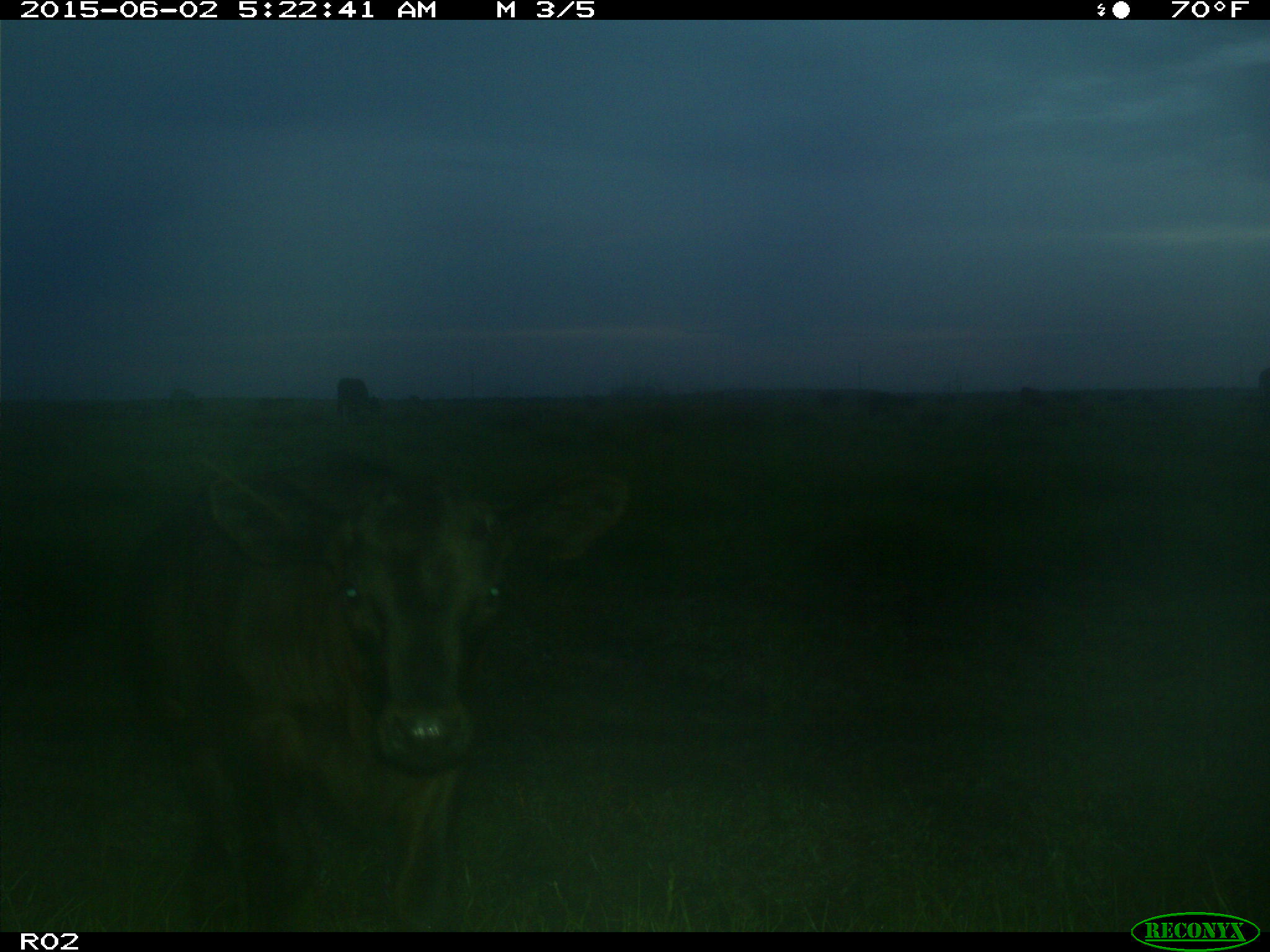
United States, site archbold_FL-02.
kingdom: Animalia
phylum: Chordata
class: Mammalia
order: Artiodactyla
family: Bovidae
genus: Bos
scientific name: Bos taurus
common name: domestic cow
Bos taurus (domestic cow).